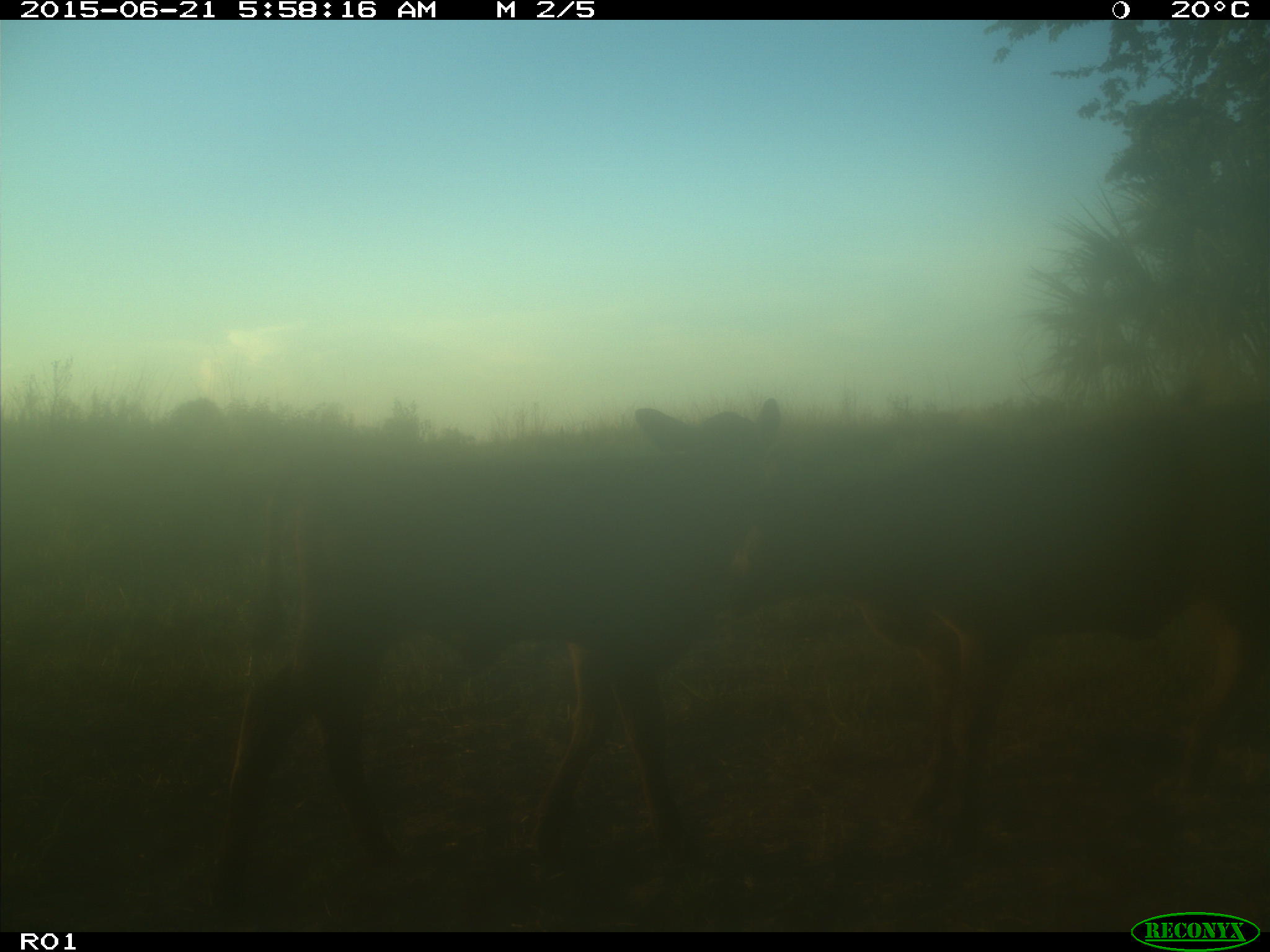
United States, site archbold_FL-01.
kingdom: Animalia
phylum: Chordata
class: Mammalia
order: Artiodactyla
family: Bovidae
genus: Bos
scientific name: Bos taurus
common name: domestic cow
Bos taurus (domestic cow).